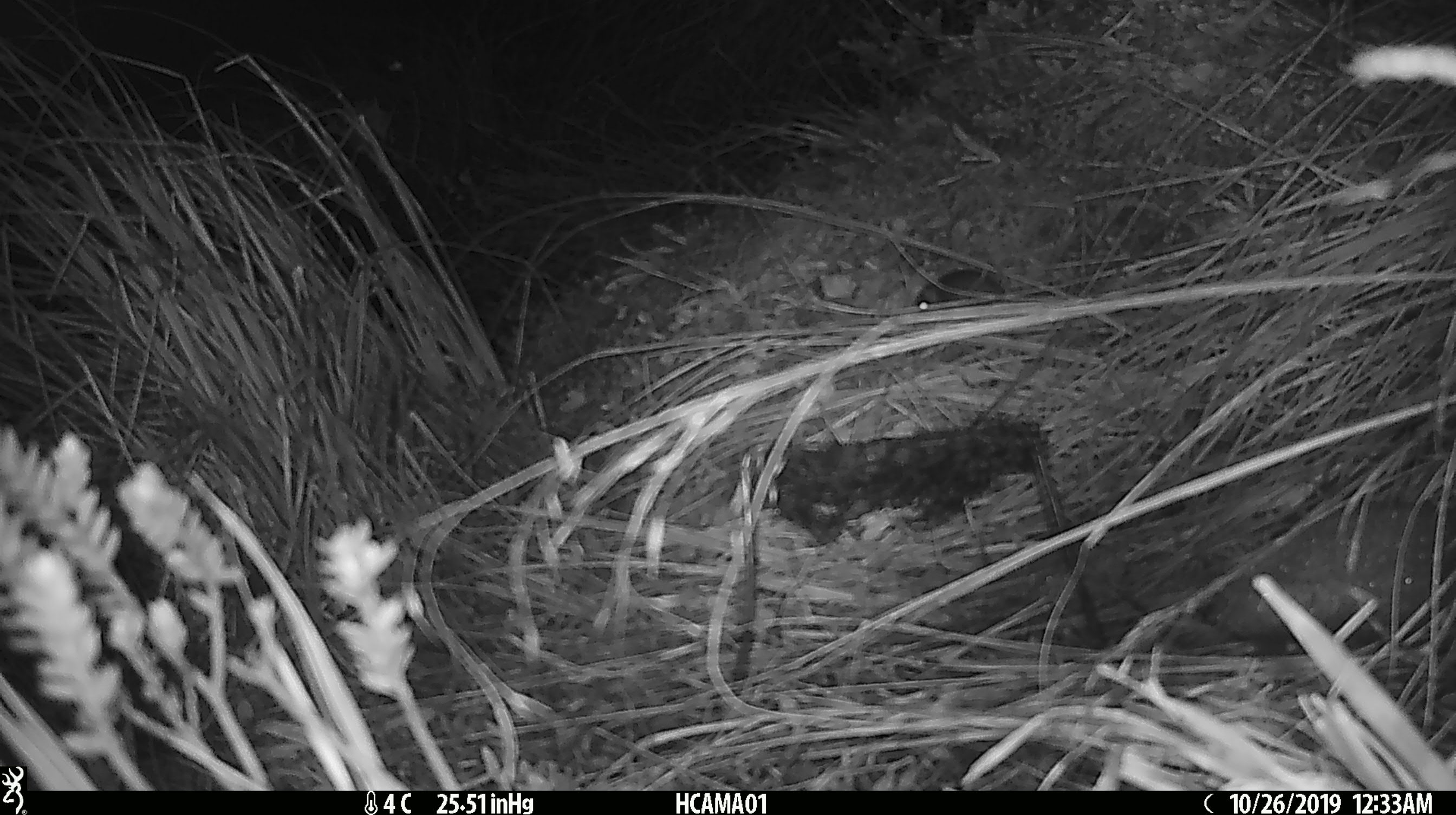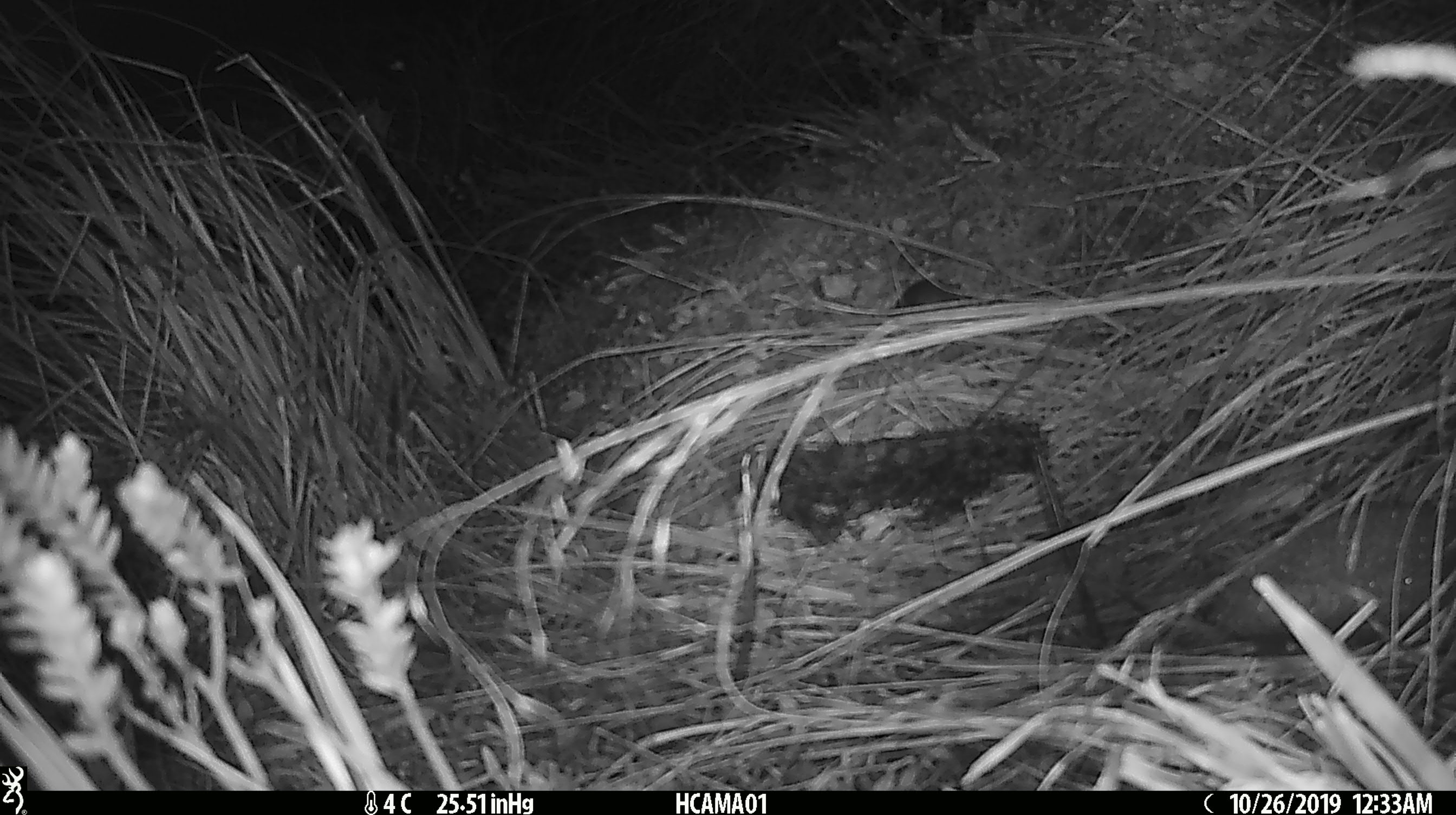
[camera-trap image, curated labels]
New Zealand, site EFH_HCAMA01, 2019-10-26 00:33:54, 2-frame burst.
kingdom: Animalia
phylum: Chordata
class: Mammalia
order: Rodentia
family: Muridae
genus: Mus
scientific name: Mus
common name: mouse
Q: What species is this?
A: Mouse (Mus).